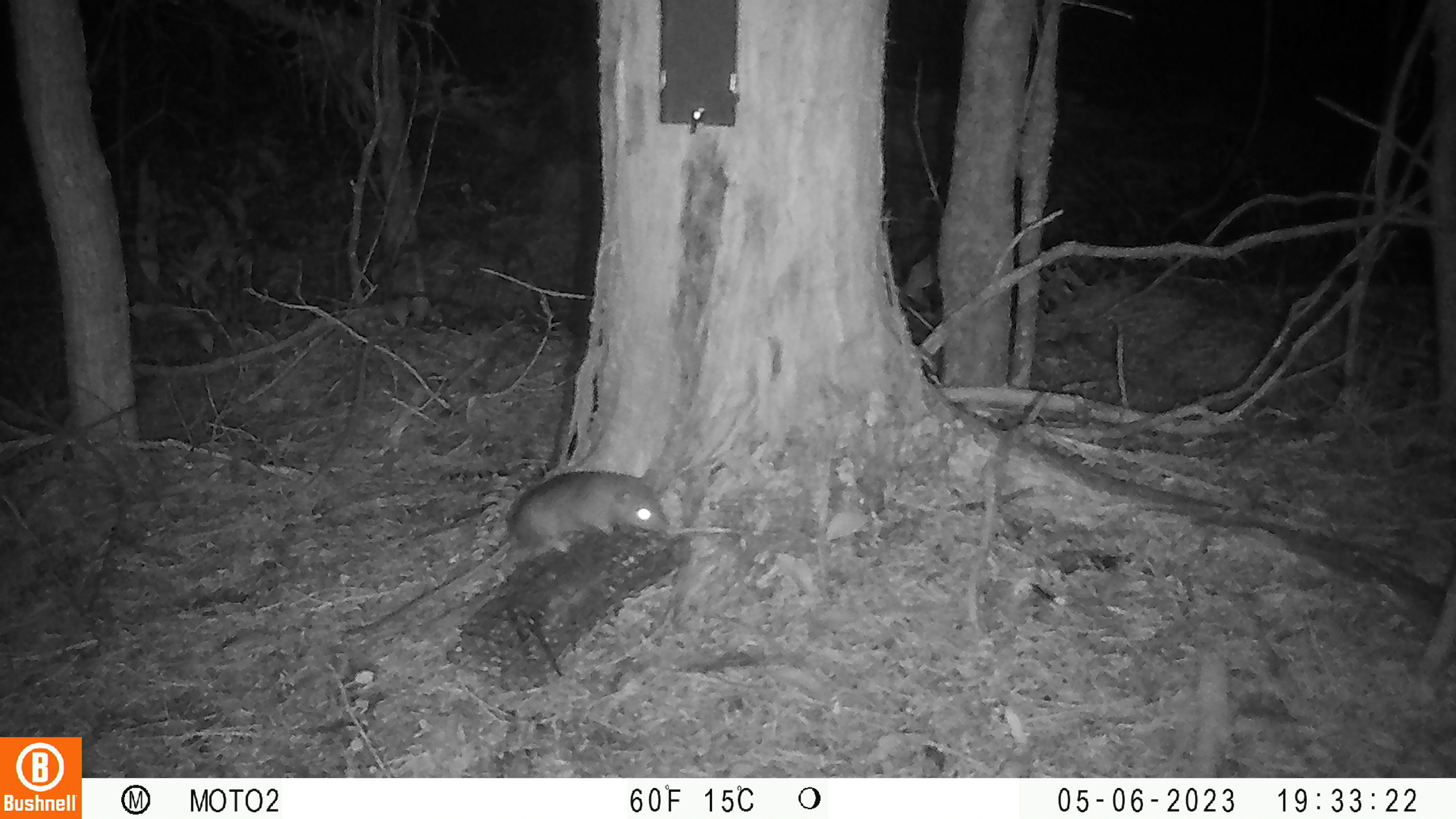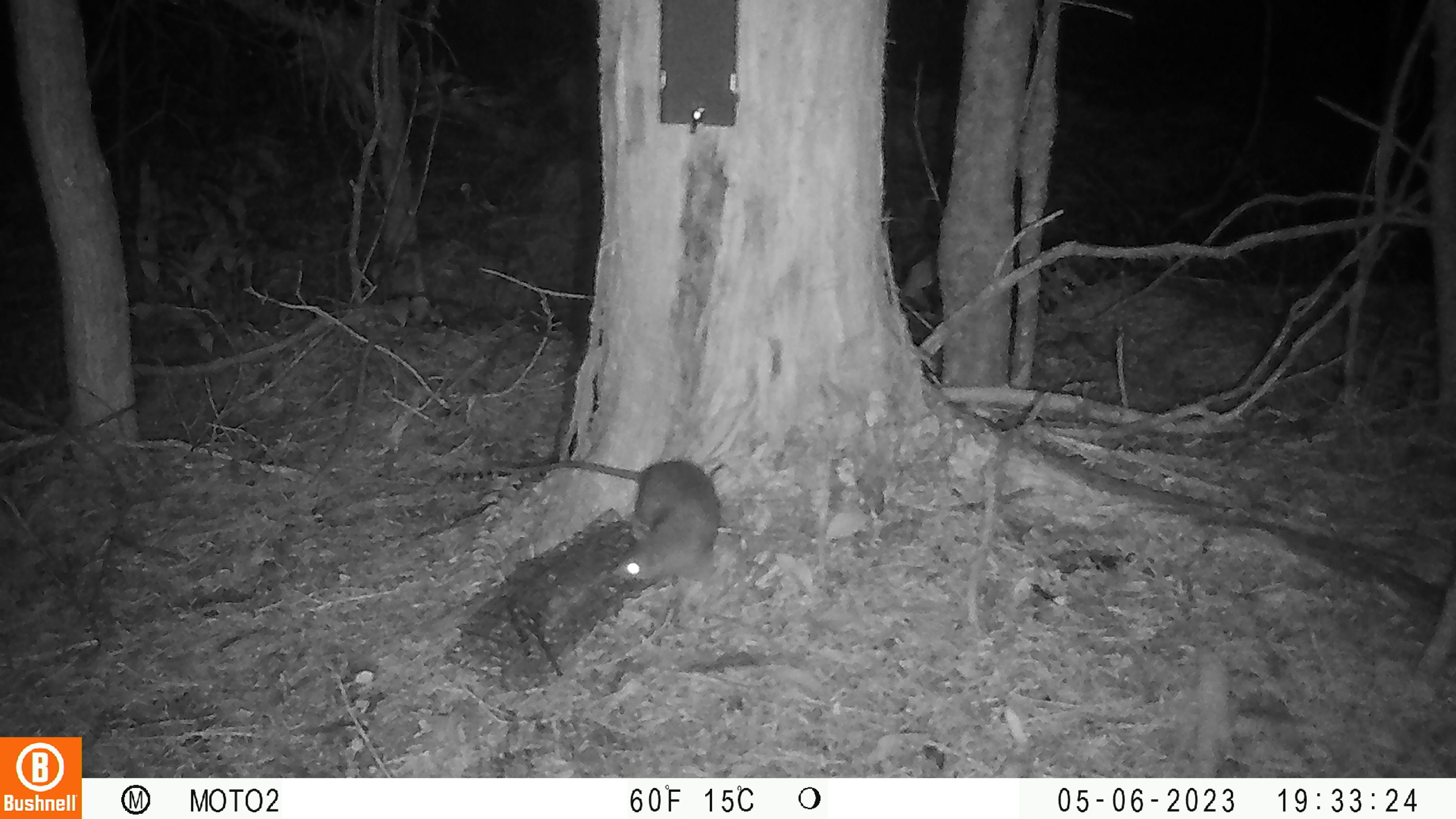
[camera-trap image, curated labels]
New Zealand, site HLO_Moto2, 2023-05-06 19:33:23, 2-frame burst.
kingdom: Animalia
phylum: Chordata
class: Mammalia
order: Rodentia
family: Muridae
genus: Rattus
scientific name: Rattus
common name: rat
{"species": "rat (Rattus)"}